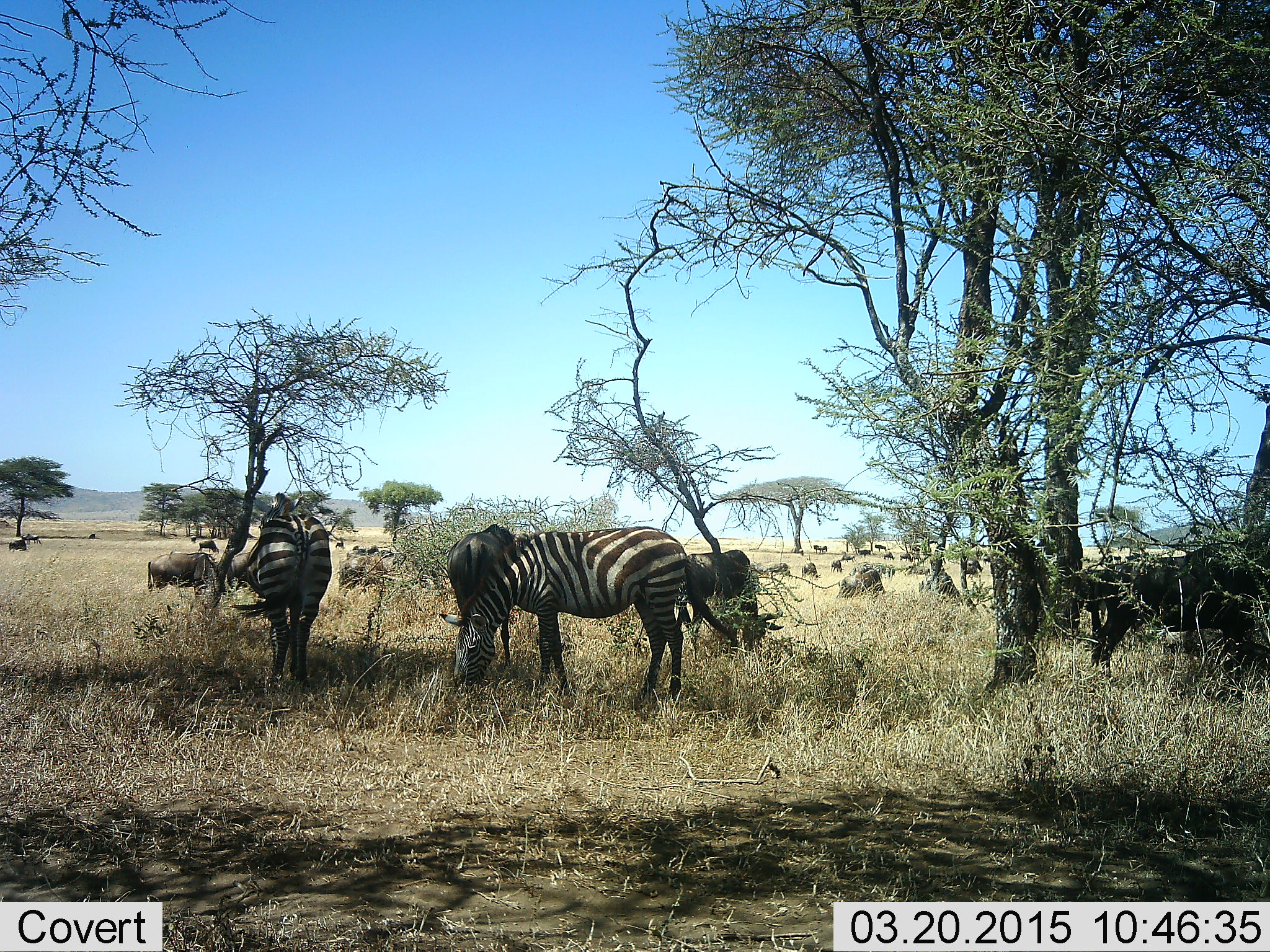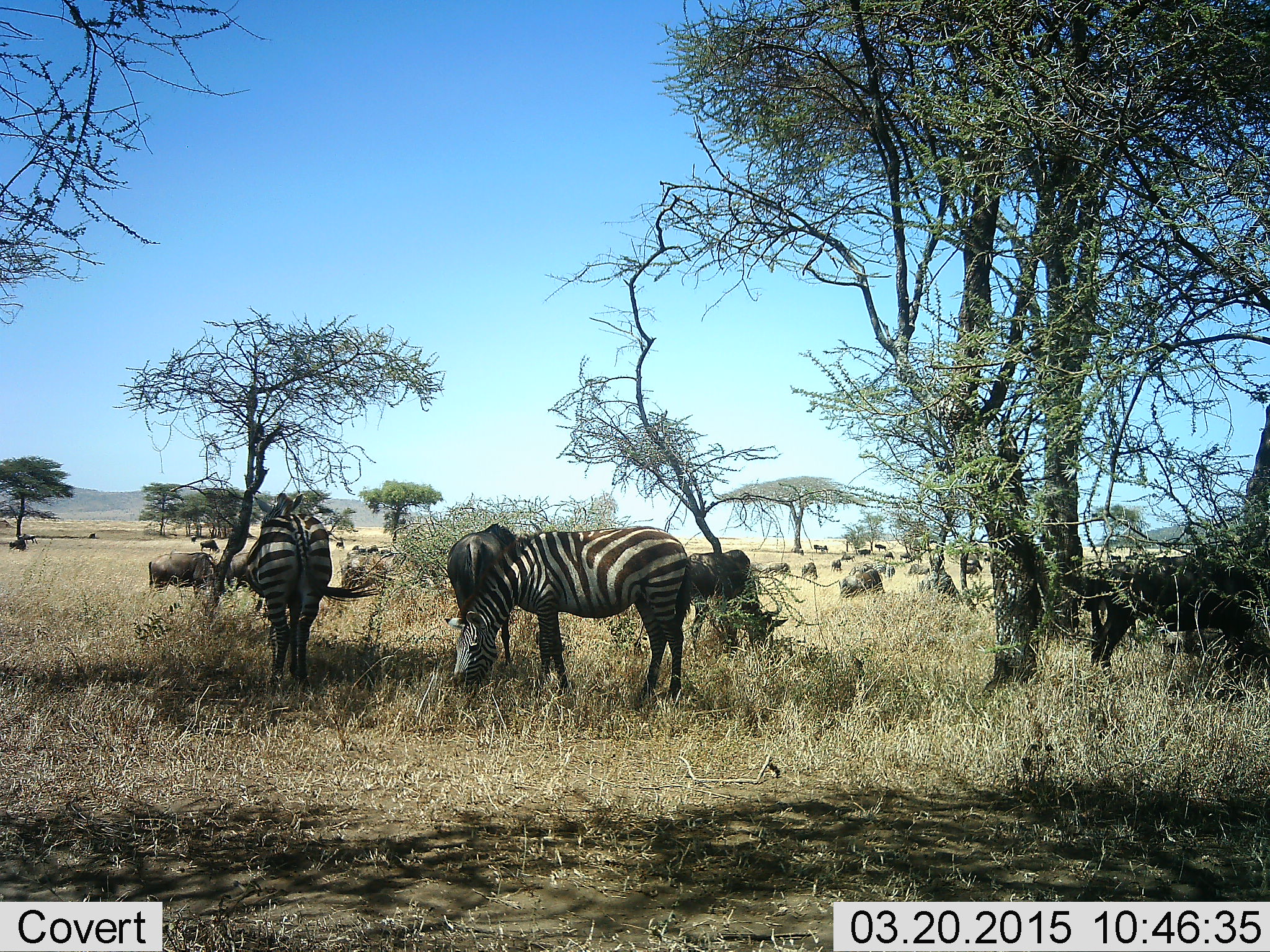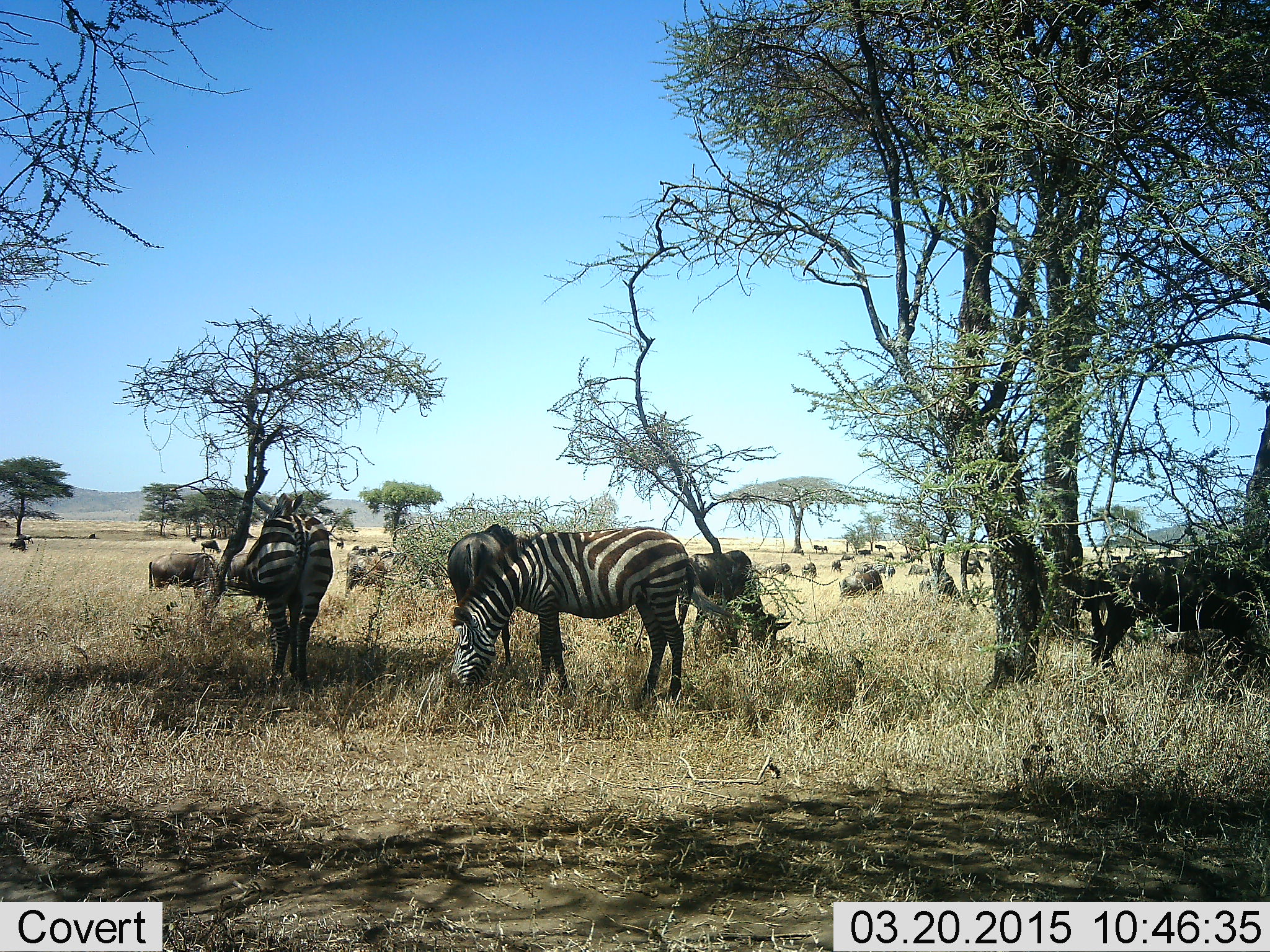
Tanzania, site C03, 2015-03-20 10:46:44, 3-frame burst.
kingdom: Animalia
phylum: Chordata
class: Mammalia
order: Artiodactyla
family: Bovidae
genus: Connochaetes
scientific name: Connochaetes taurinus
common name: blue wildebeest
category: wildebeest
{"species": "wildebeest (blue wildebeest) (Connochaetes taurinus)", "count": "11-50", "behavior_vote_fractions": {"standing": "36%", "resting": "9%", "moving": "36%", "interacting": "0%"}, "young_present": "0%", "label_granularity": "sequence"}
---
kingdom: Animalia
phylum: Chordata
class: Mammalia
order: Perissodactyla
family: Equidae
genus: Equus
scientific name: Equus quagga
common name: plains zebra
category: zebra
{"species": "zebra (plains zebra) (Equus quagga)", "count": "2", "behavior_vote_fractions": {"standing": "33%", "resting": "0%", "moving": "8%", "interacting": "0%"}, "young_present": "0%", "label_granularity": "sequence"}